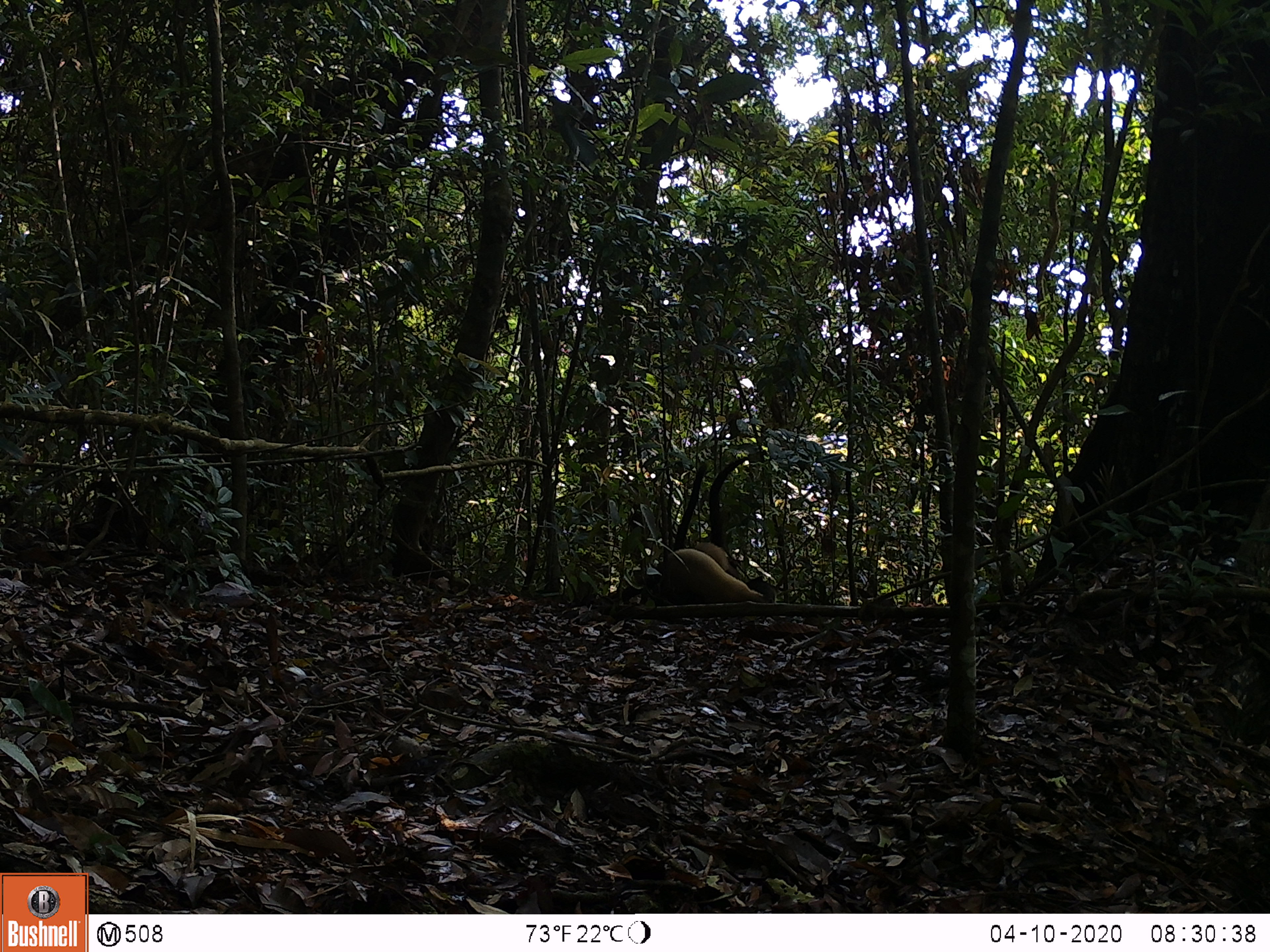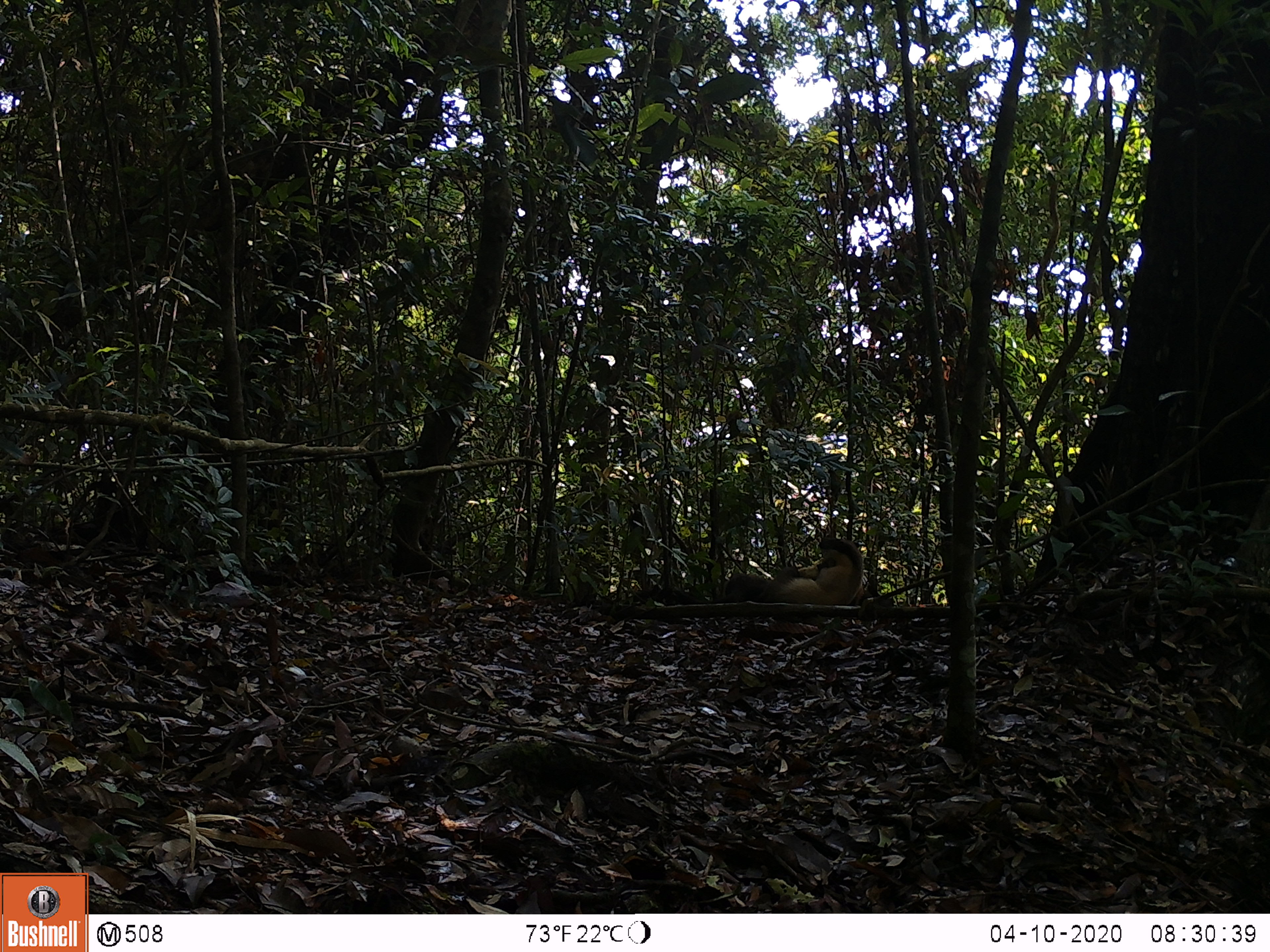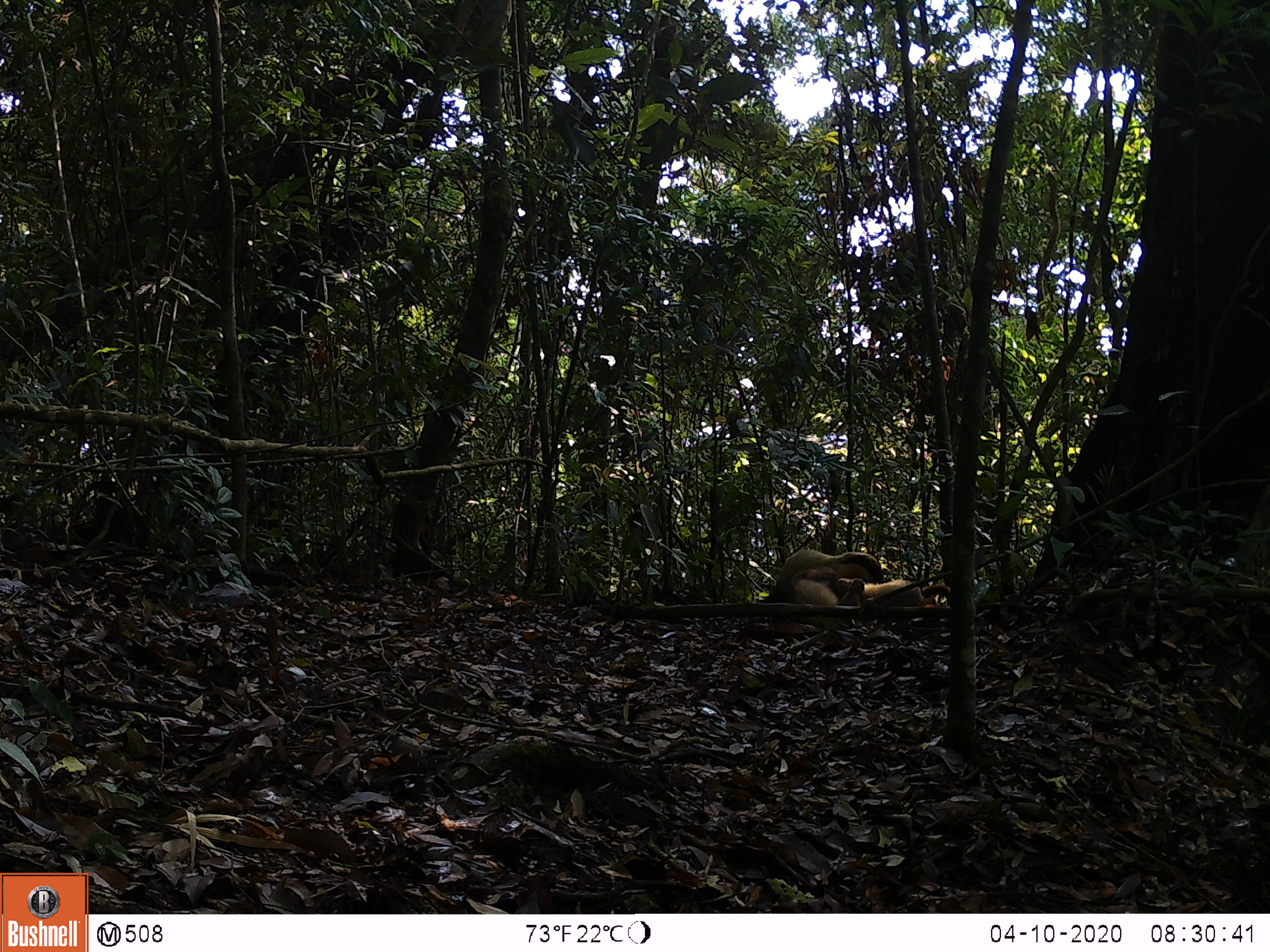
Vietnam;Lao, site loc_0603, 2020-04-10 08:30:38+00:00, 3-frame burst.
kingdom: Animalia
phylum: Chordata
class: Mammalia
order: Carnivora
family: Mustelidae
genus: Martes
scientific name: Martes flavigula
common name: yellow-throated marten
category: yellow throated marten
Yellow throated marten (yellow-throated marten) (Martes flavigula). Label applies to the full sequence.